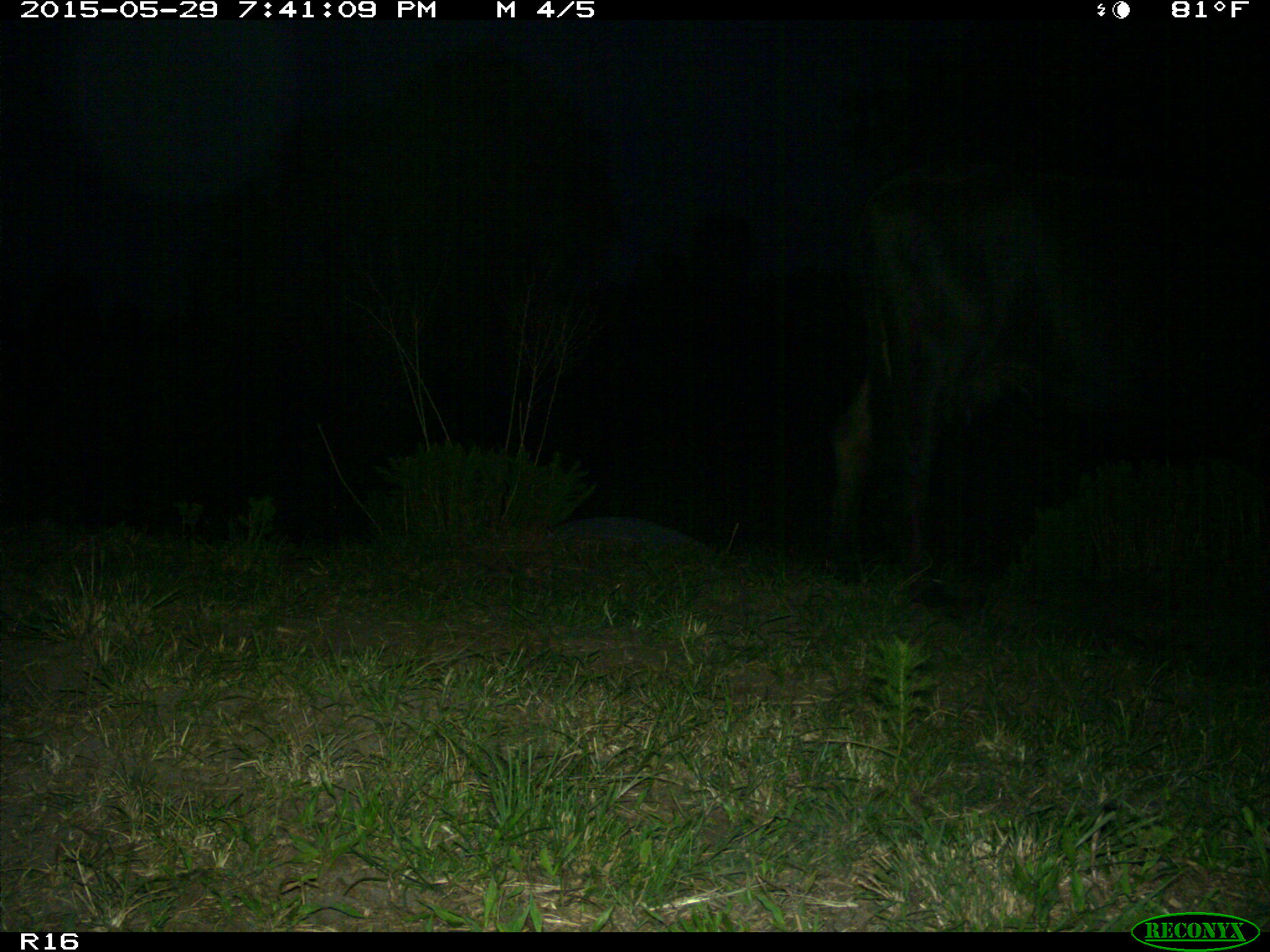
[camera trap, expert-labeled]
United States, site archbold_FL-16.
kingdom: Animalia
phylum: Chordata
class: Mammalia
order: Artiodactyla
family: Bovidae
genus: Bos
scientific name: Bos taurus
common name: domestic cow